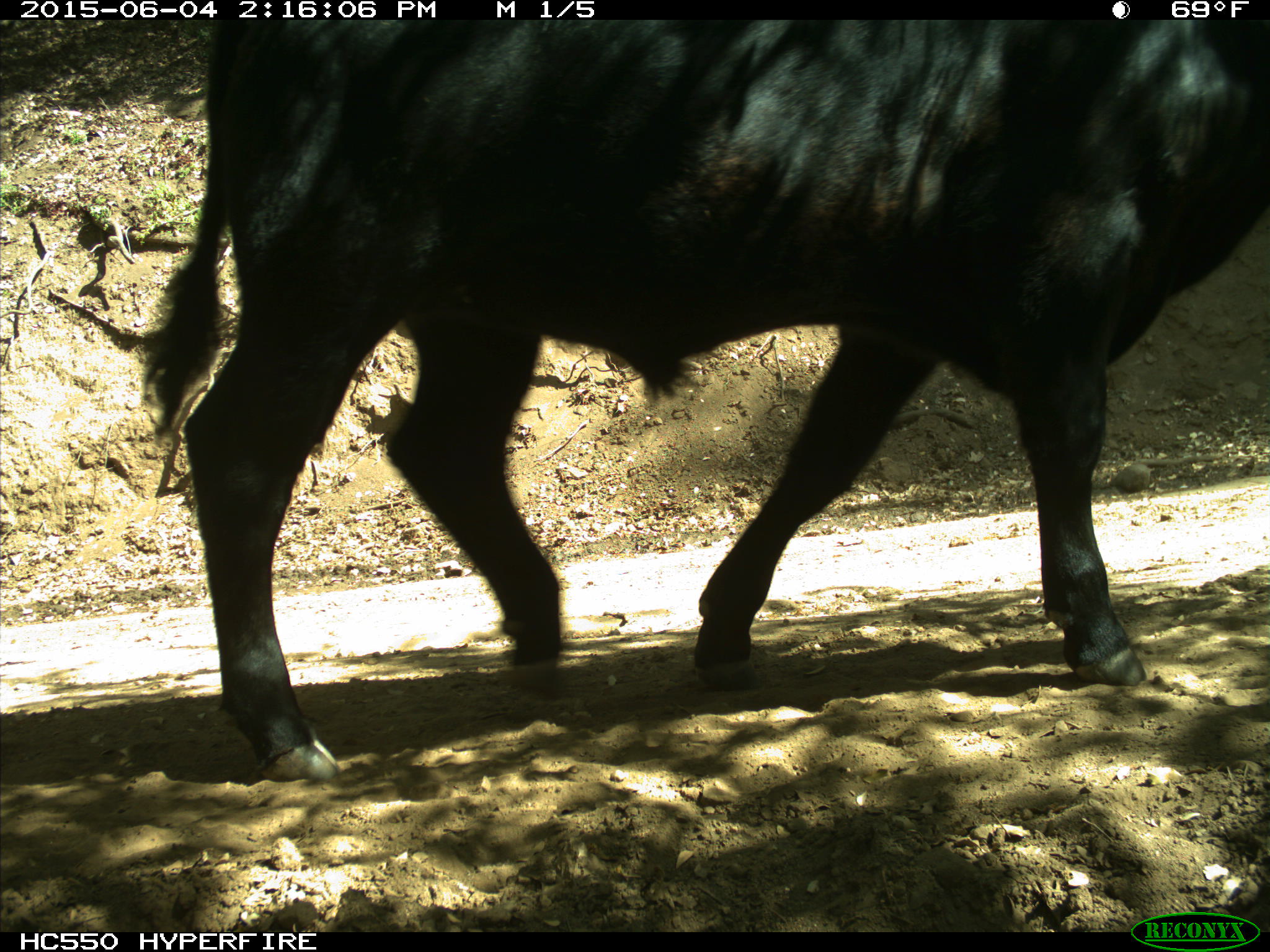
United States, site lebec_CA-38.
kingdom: Animalia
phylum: Chordata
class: Mammalia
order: Artiodactyla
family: Bovidae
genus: Bos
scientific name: Bos taurus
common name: domestic cow